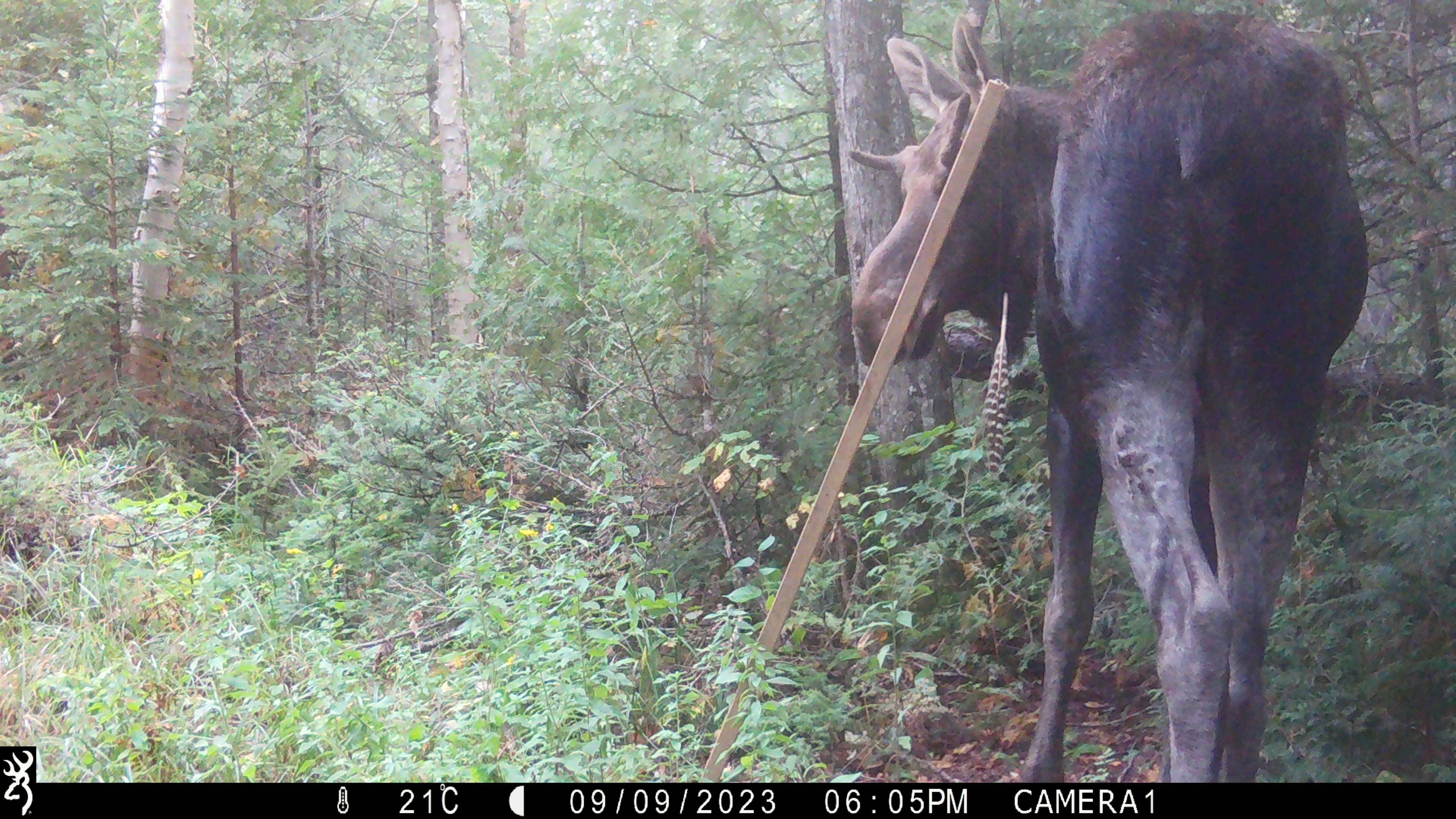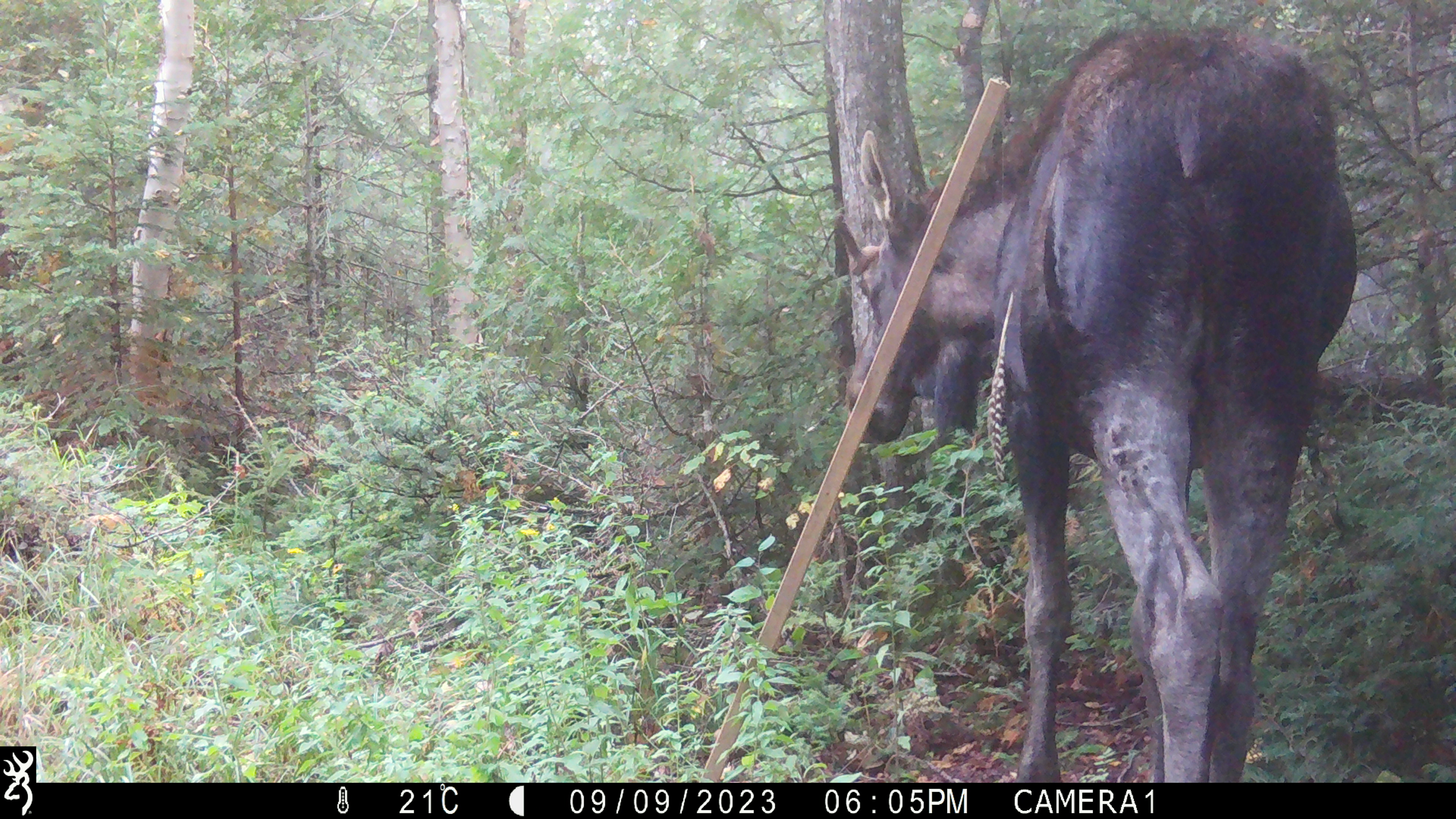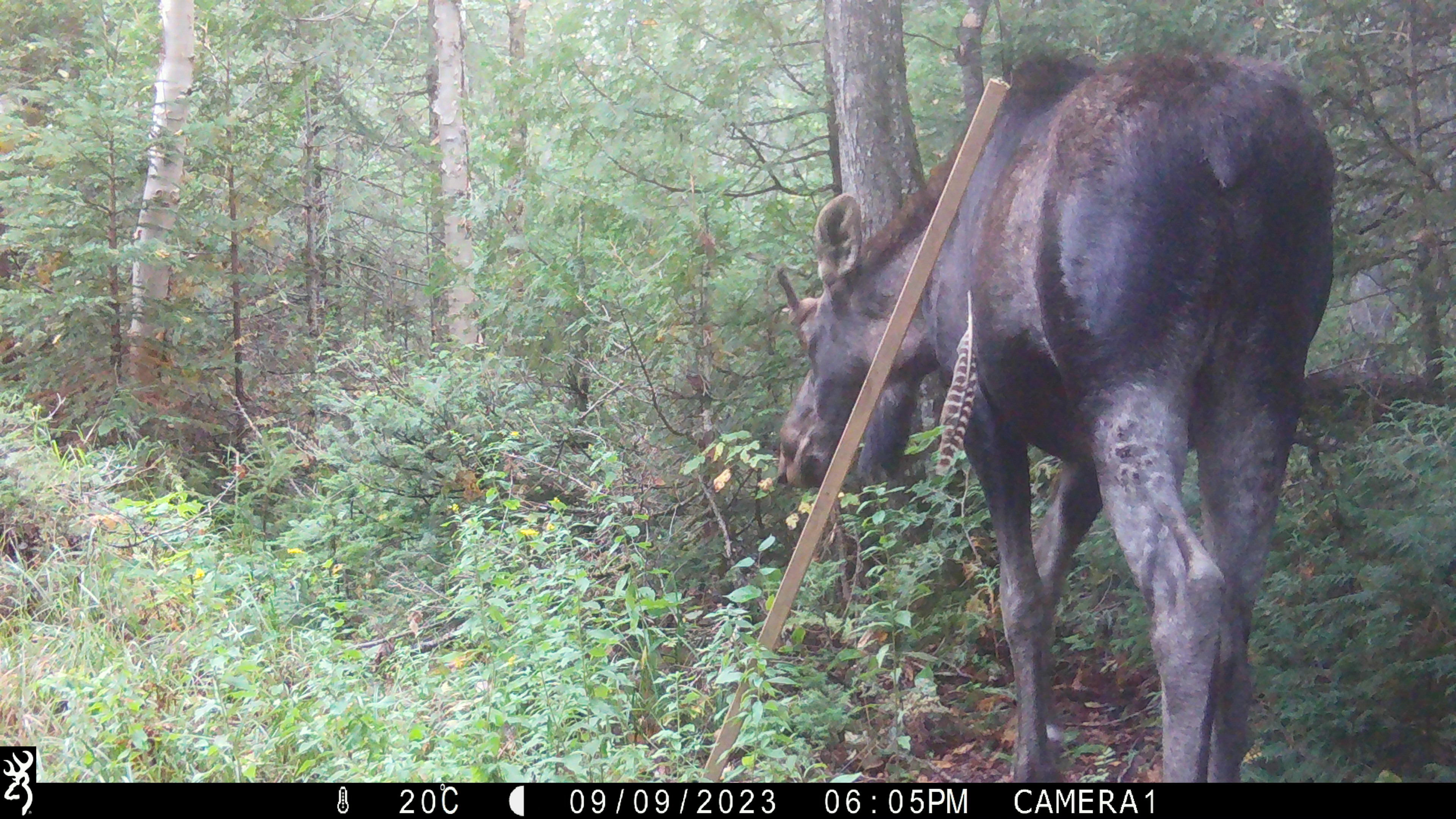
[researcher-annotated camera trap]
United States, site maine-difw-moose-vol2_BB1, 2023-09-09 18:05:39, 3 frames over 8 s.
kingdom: Animalia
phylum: Chordata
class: Mammalia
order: Artiodactyla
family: Cervidae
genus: Alces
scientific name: Alces alces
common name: moose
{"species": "moose (Alces alces)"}